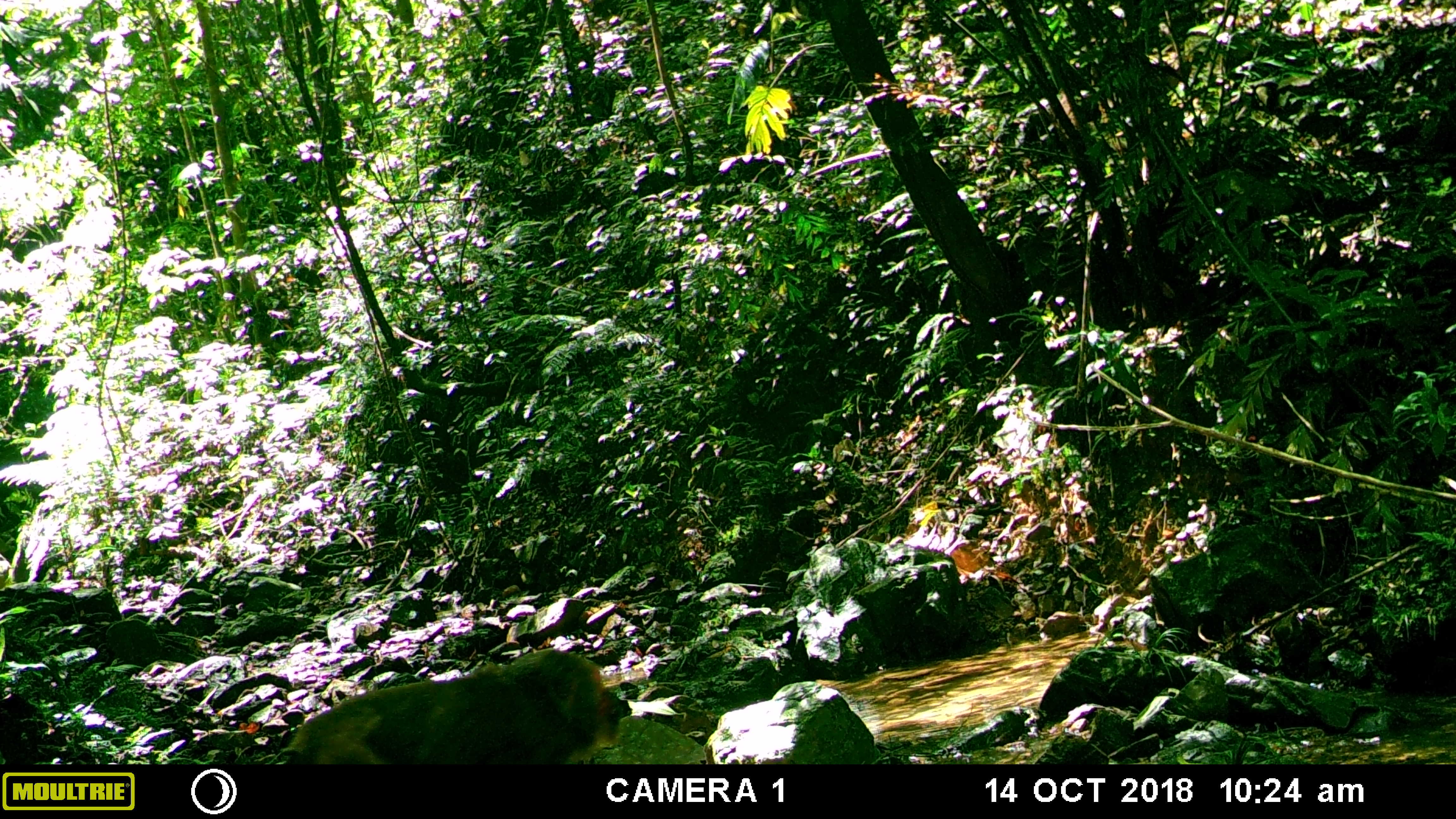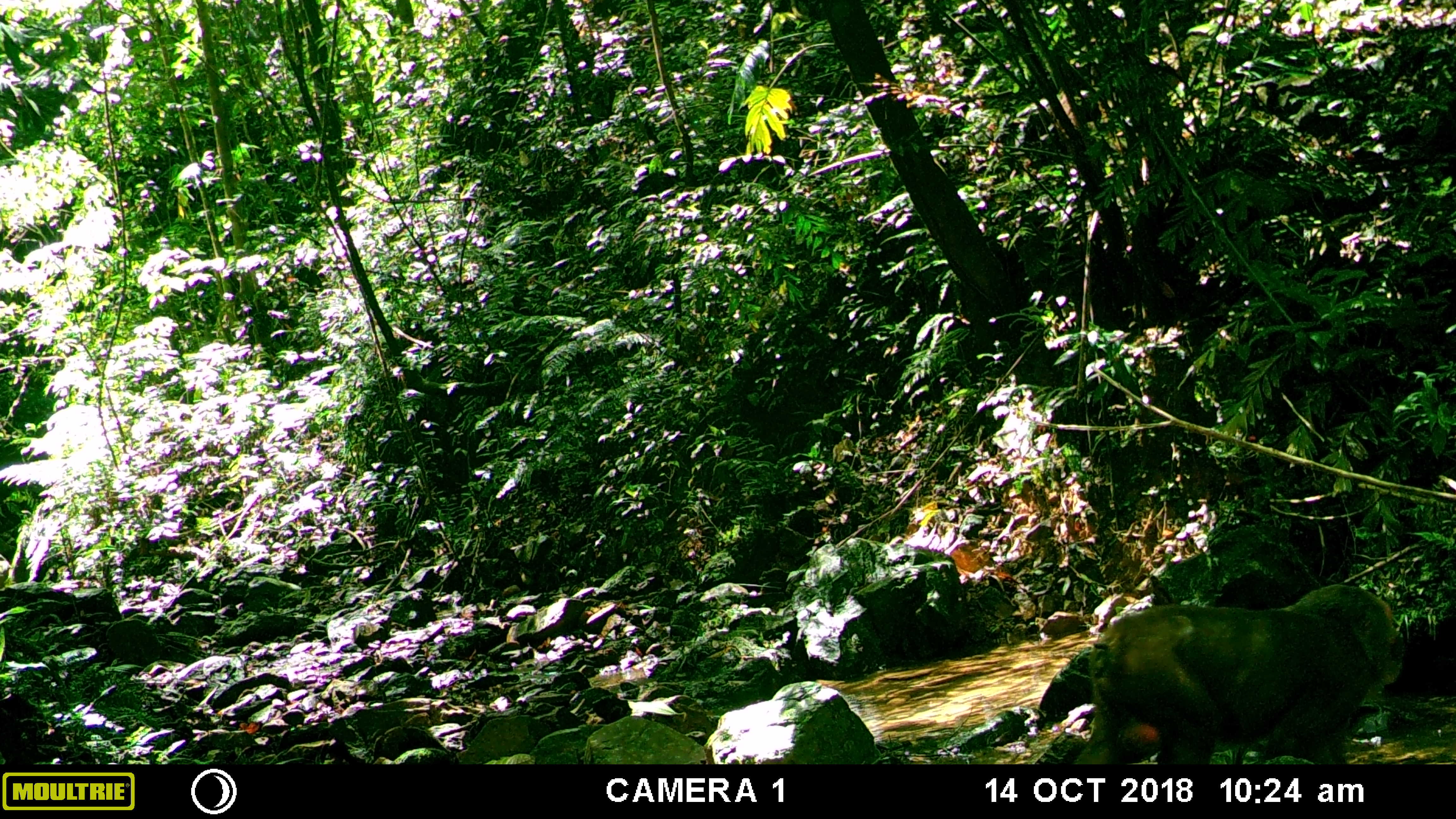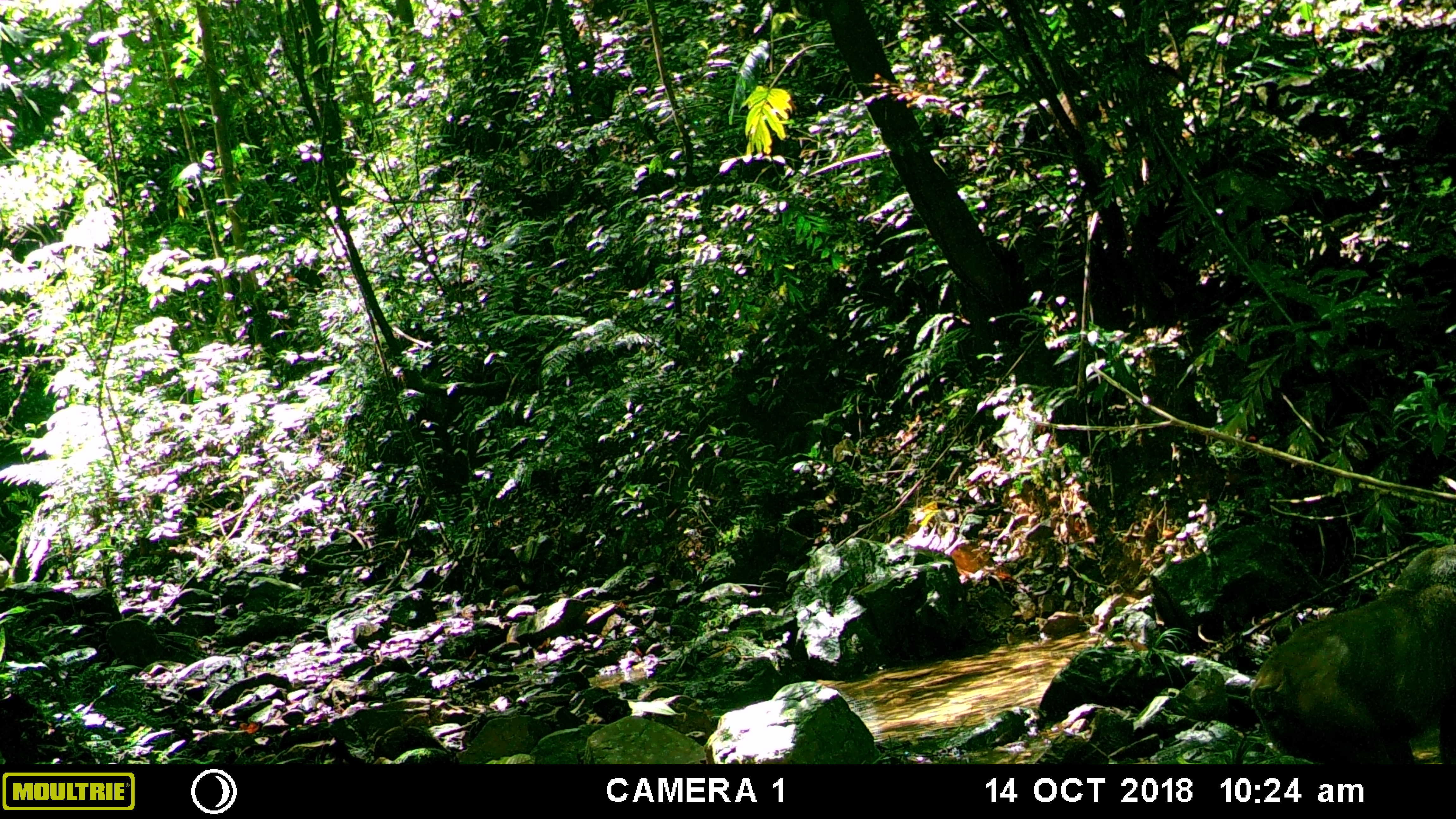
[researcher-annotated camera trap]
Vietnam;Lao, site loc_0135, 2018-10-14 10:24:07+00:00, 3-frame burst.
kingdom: Animalia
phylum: Chordata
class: Mammalia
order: Primates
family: Cercopithecidae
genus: Macaca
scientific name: Macaca arctoides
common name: stump-tailed macaque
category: stump tailed macaque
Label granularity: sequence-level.